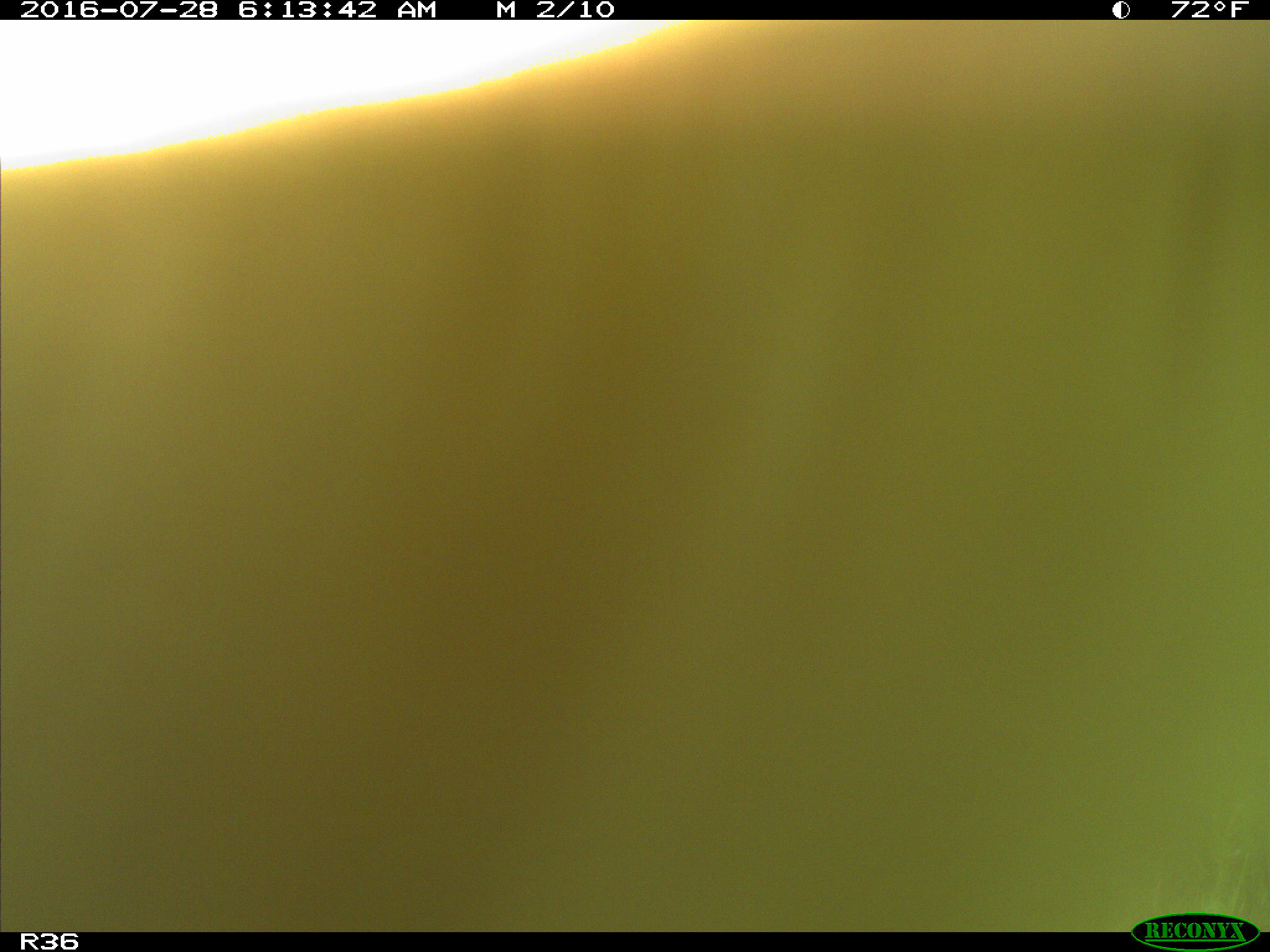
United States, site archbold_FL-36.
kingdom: Animalia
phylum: Chordata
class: Mammalia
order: Artiodactyla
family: Bovidae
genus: Bos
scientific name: Bos taurus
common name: domestic cow